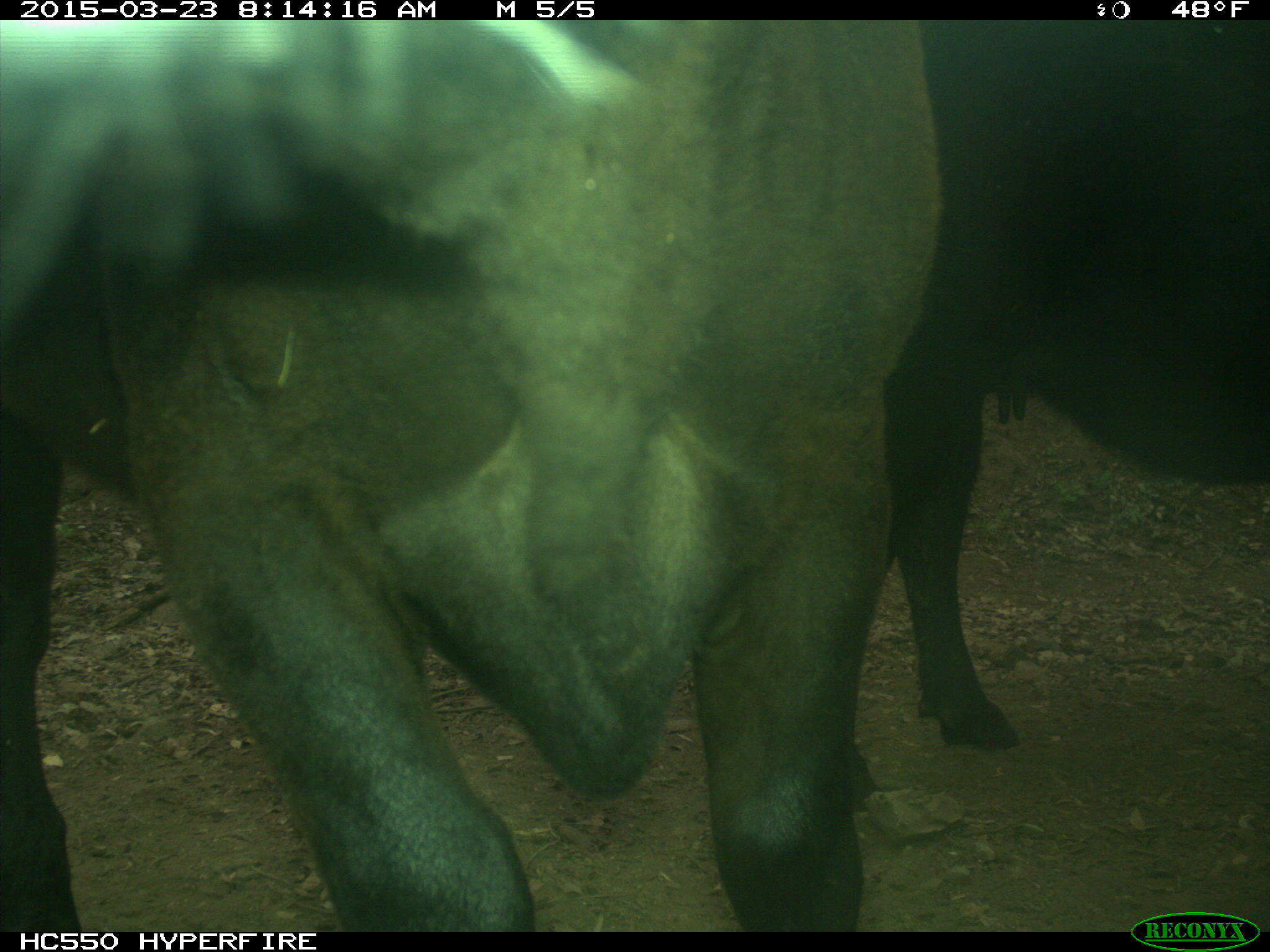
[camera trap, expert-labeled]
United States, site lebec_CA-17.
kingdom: Animalia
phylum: Chordata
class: Mammalia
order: Artiodactyla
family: Bovidae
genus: Bos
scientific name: Bos taurus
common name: domestic cow